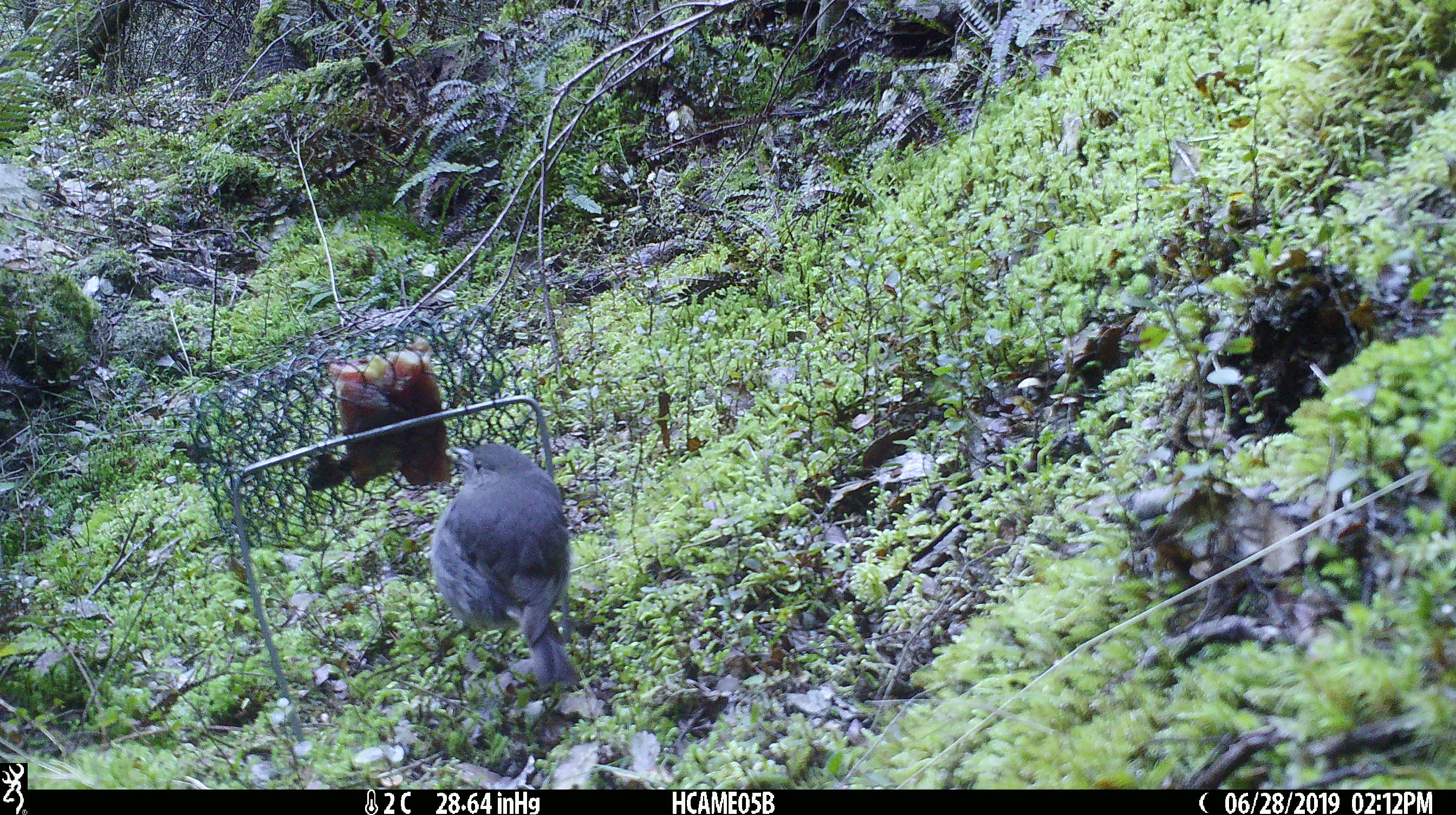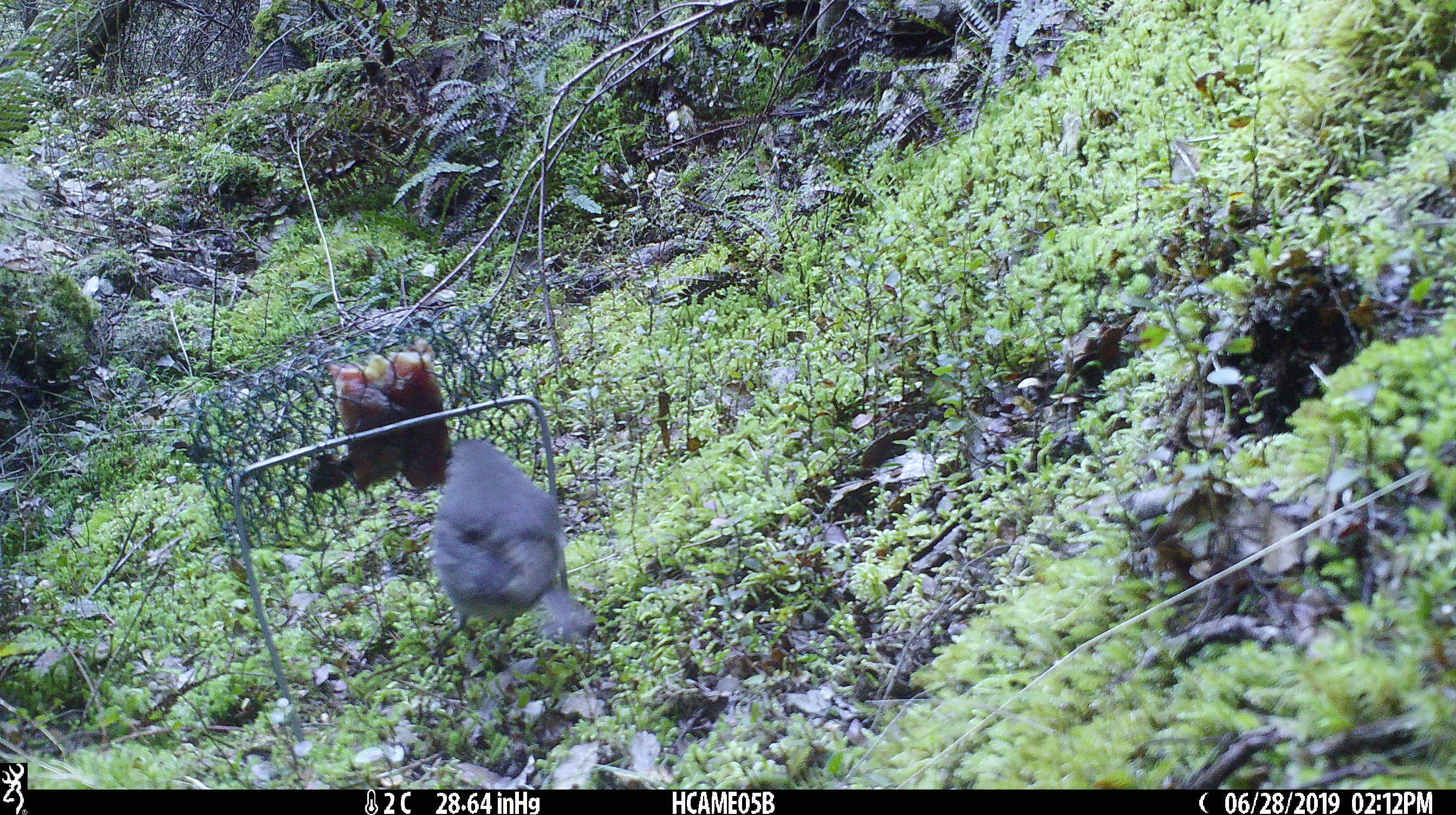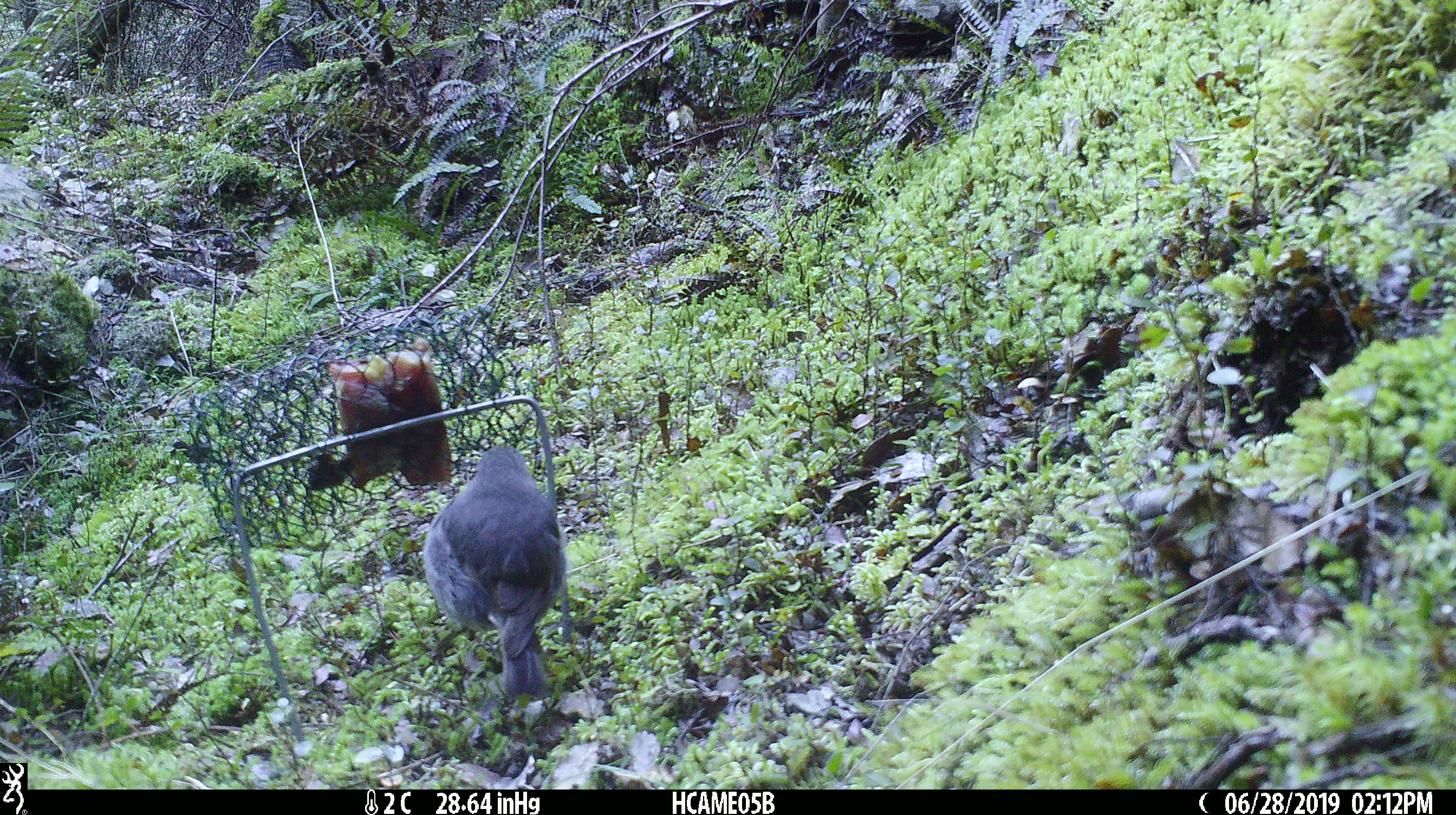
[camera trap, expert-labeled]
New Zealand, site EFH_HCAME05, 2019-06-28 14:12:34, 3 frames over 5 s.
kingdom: Animalia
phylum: Chordata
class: Aves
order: Passeriformes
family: Petroicidae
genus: Petroica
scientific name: Petroica australis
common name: new zealand robin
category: robin